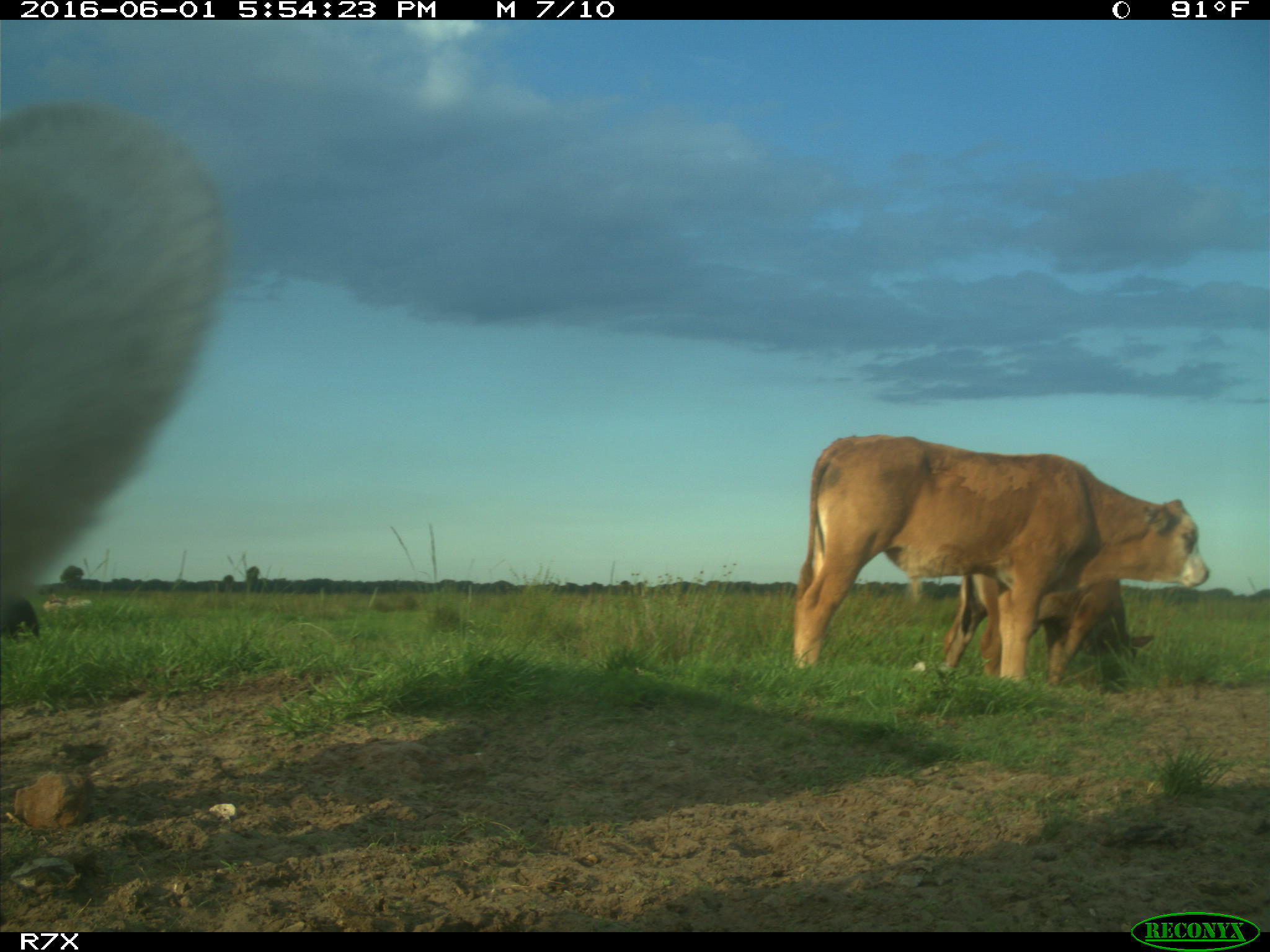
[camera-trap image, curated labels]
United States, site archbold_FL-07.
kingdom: Animalia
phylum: Chordata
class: Mammalia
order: Artiodactyla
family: Bovidae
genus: Bos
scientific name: Bos taurus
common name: domestic cow